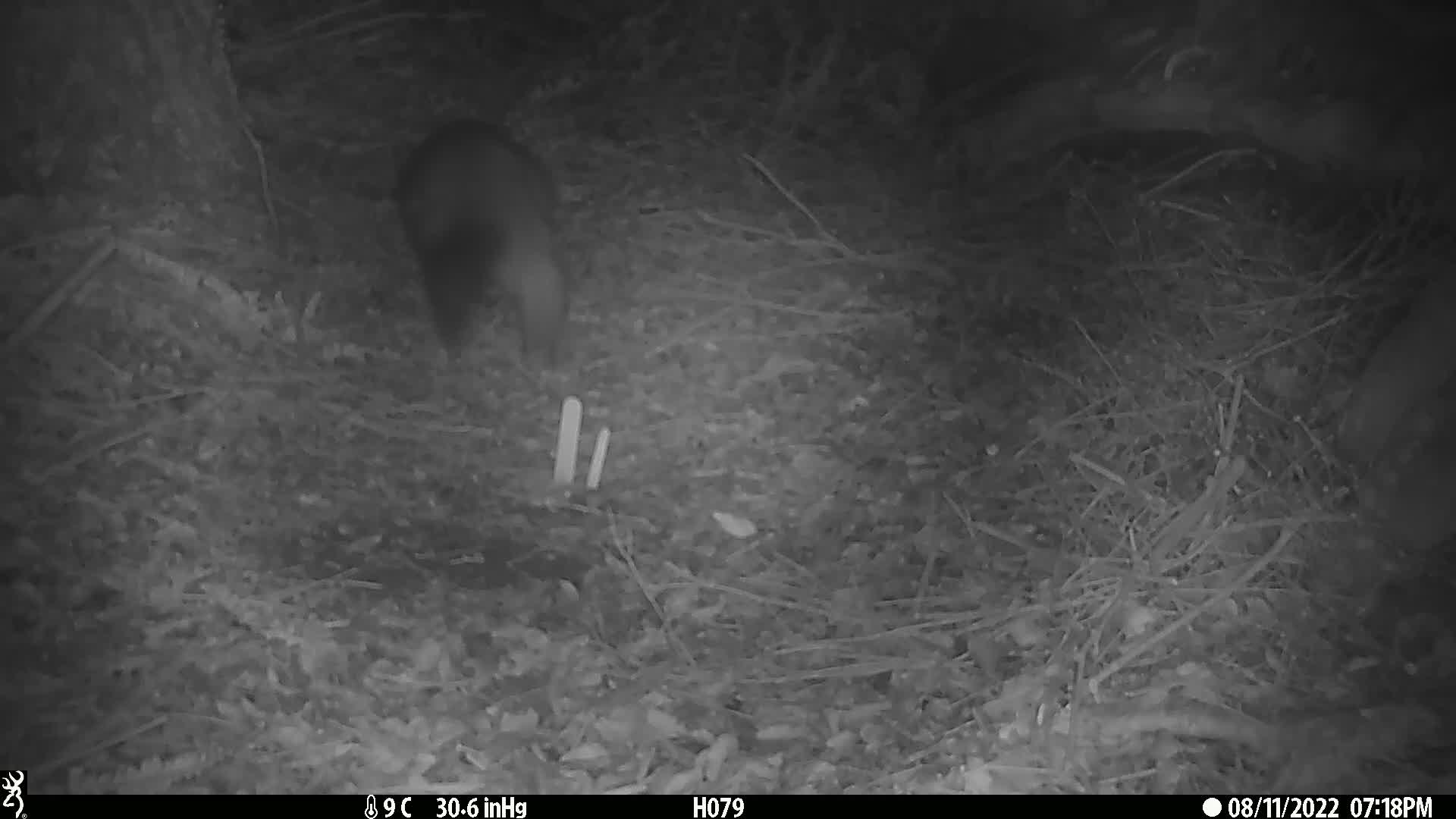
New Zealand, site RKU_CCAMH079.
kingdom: Animalia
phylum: Chordata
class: Mammalia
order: Diprotodontia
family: Phalangeridae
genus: Trichosurus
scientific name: Trichosurus vulpecula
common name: common brushtail possum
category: possum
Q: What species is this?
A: Possum (common brushtail possum) (Trichosurus vulpecula).